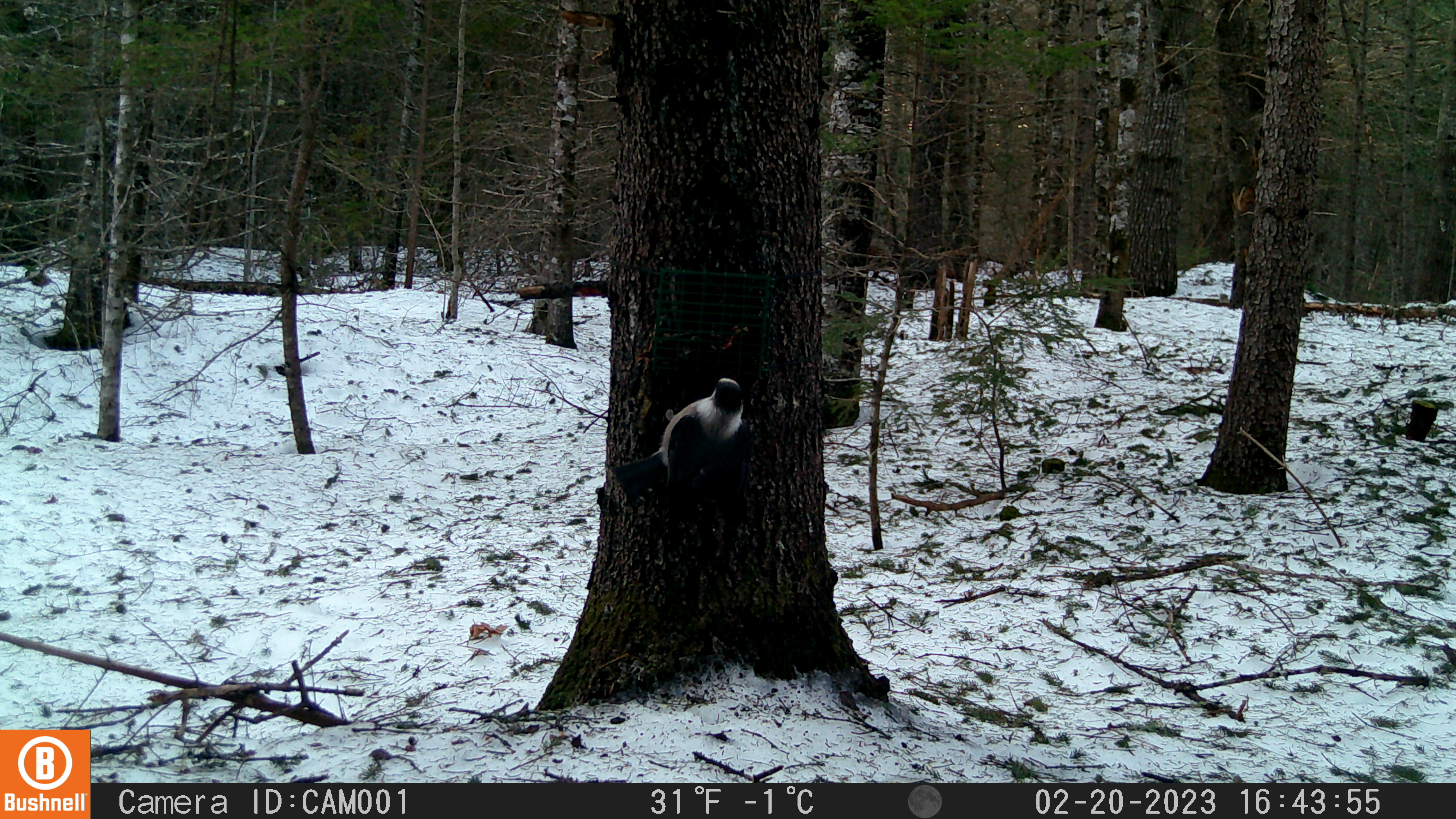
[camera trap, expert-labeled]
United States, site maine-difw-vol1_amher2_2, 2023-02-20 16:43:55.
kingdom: Animalia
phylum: Chordata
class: Aves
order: Passeriformes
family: Corvidae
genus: Perisoreus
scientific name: Perisoreus canadensis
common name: canada jay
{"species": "canada jay (Perisoreus canadensis)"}